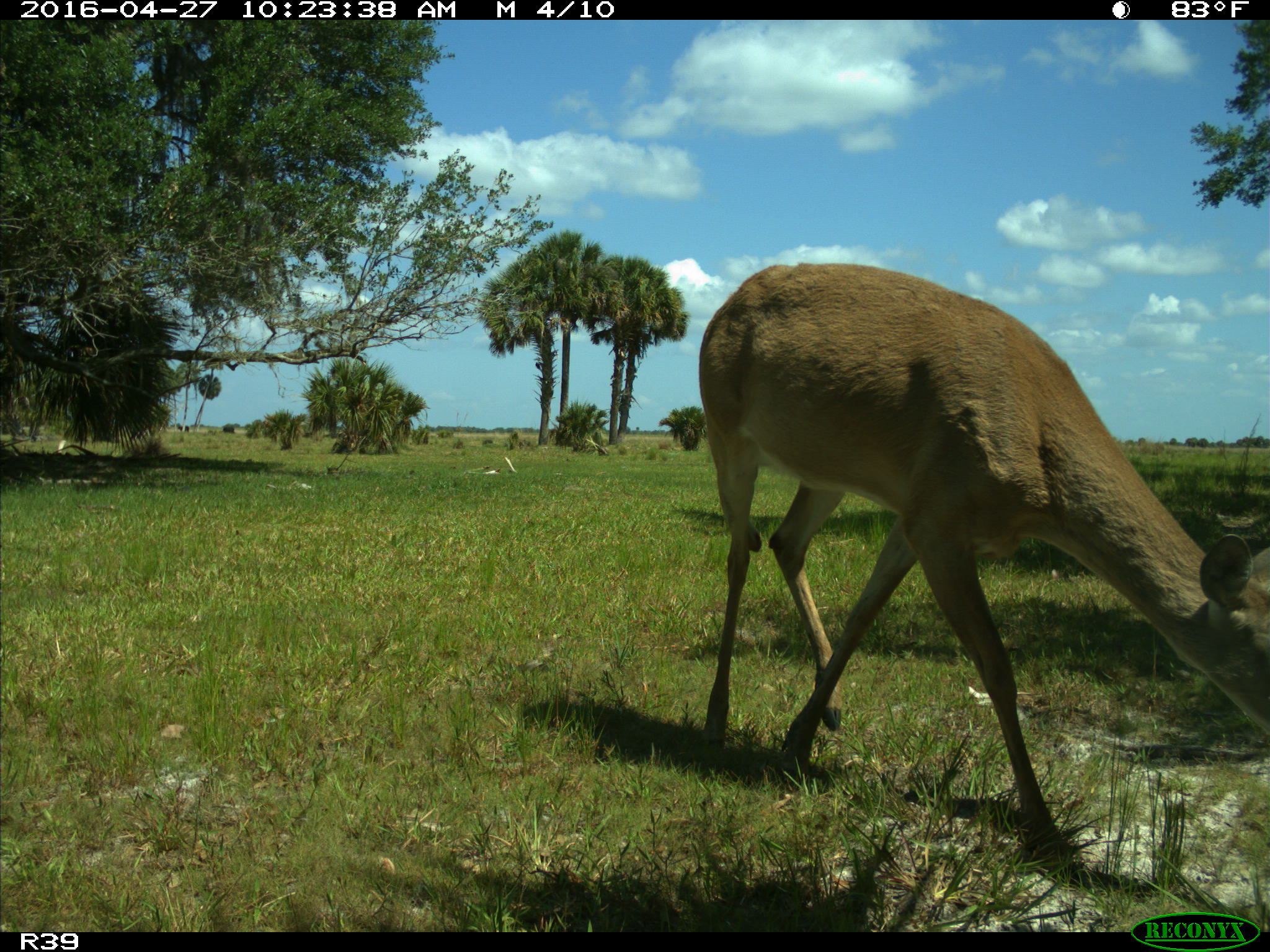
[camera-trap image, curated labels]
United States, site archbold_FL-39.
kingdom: Animalia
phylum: Chordata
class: Mammalia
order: Artiodactyla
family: Cervidae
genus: Odocoileus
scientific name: Odocoileus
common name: deer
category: unidentified deer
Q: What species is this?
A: Unidentified deer (deer) (Odocoileus).